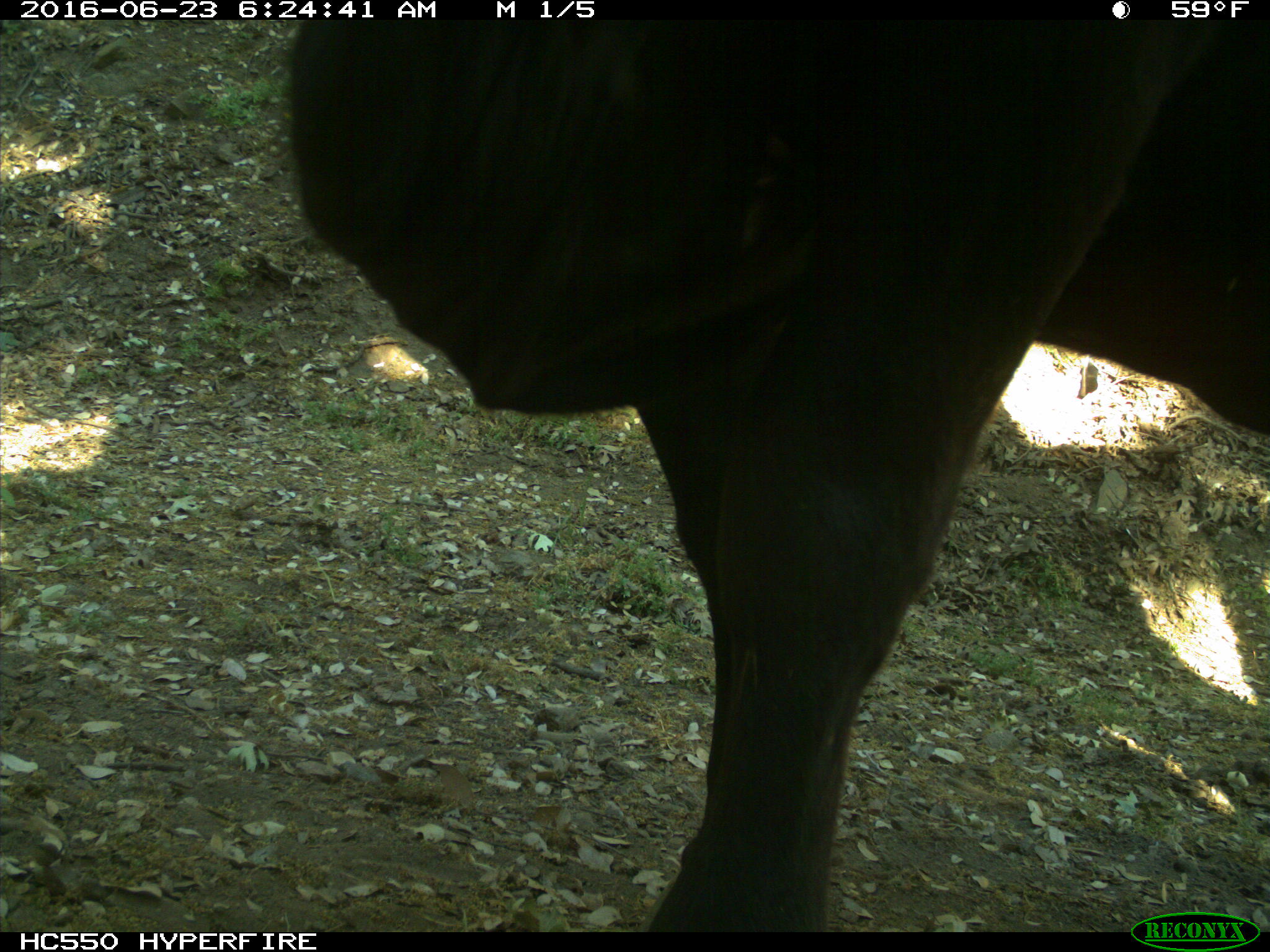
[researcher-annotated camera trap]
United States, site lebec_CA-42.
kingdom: Animalia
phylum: Chordata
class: Mammalia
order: Artiodactyla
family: Bovidae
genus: Bos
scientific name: Bos taurus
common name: domestic cow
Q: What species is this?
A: Bos taurus (domestic cow).